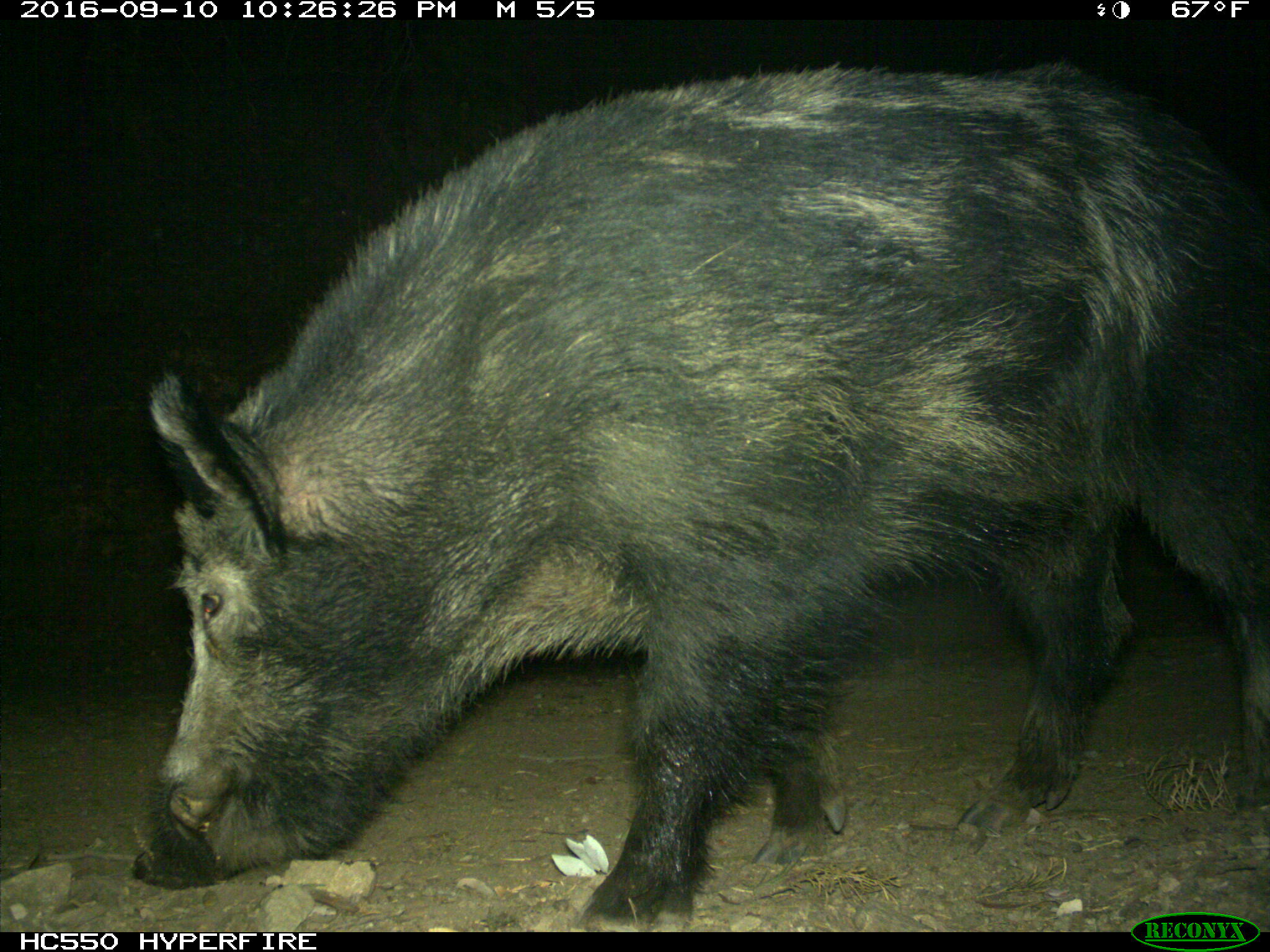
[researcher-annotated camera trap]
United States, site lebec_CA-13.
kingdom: Animalia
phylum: Chordata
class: Mammalia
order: Artiodactyla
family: Suidae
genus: Sus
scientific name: Sus scrofa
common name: wild boar